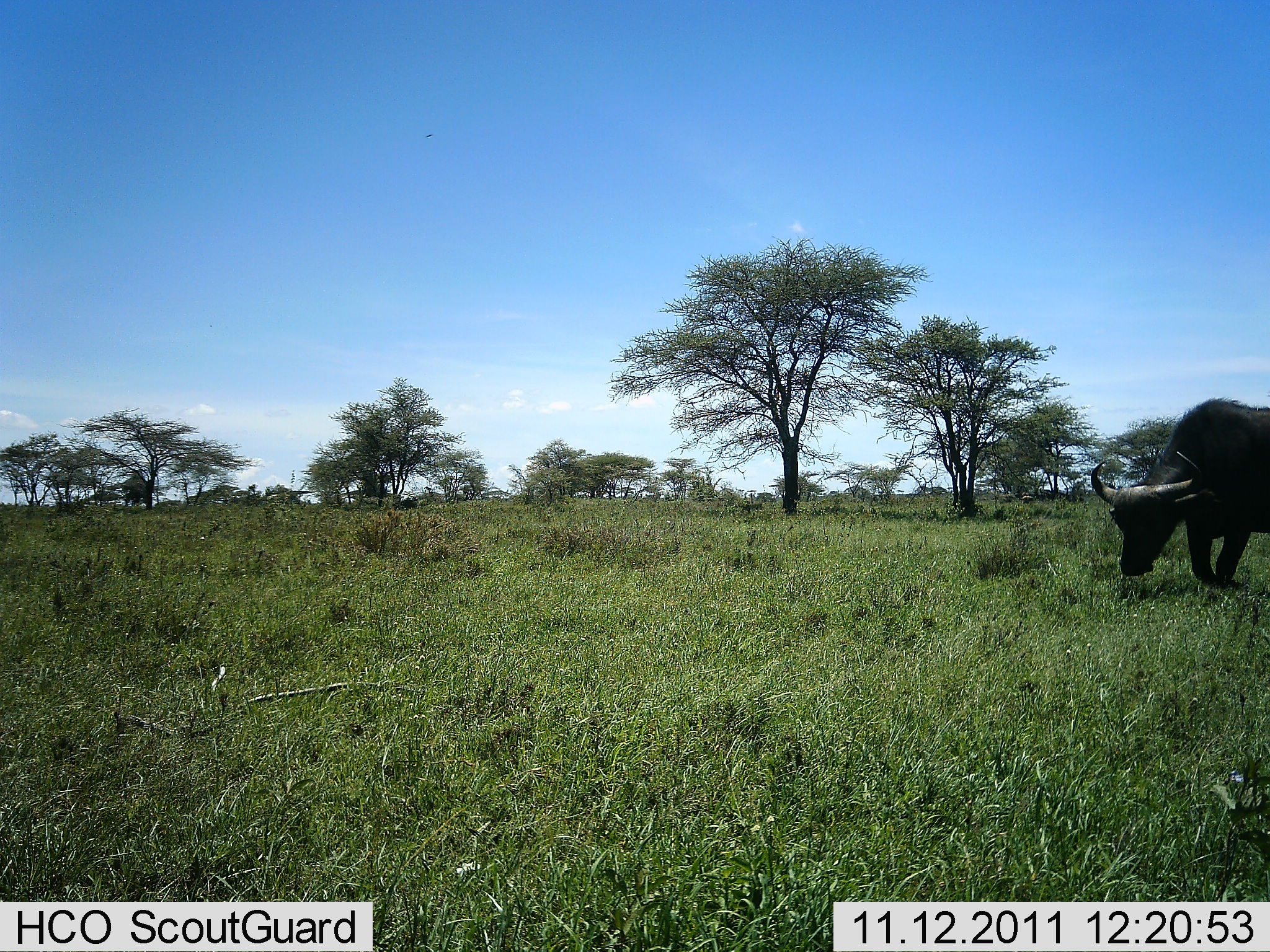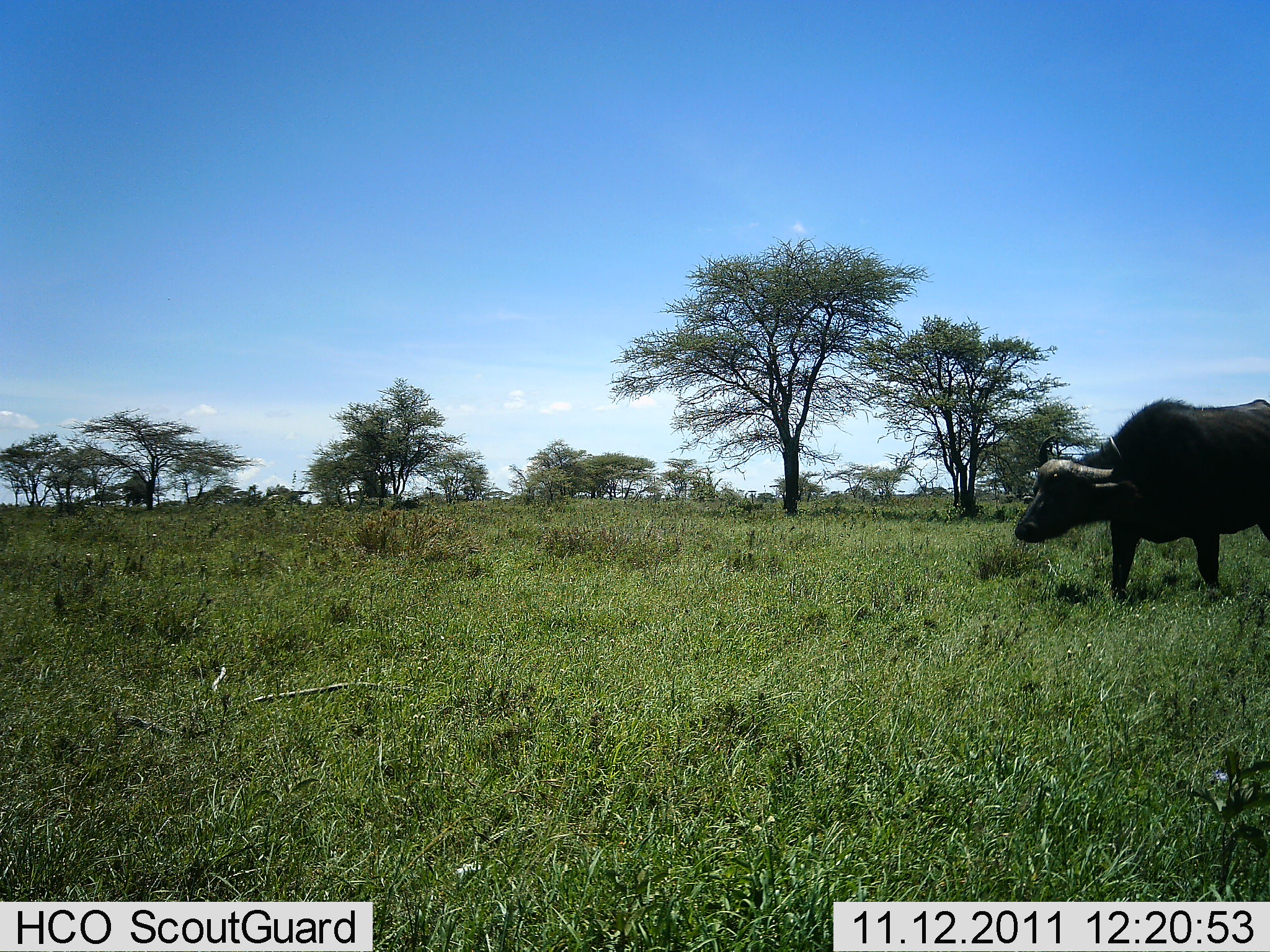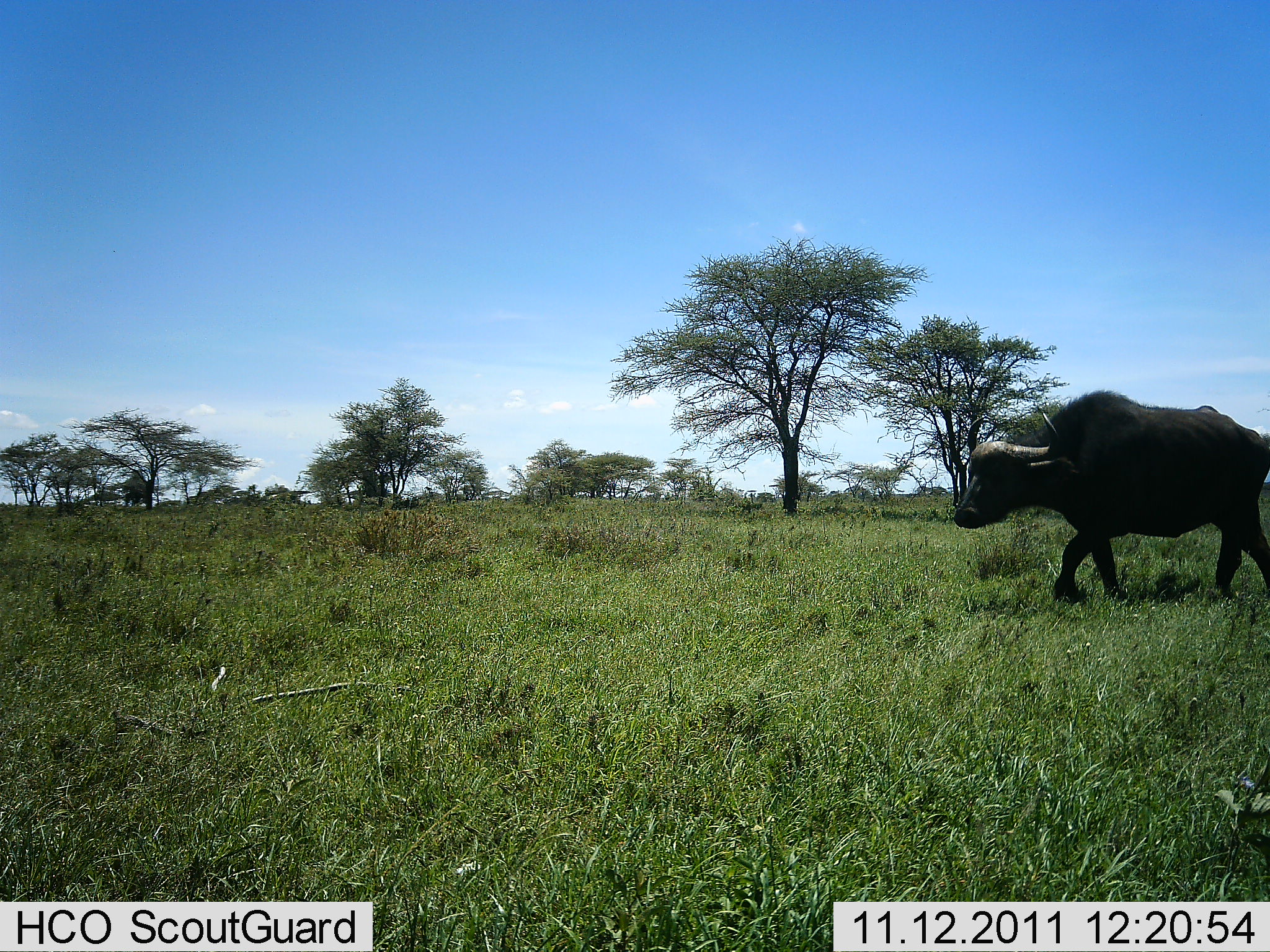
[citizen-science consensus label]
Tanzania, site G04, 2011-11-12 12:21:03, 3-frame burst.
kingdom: Animalia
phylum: Chordata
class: Mammalia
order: Artiodactyla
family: Bovidae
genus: Syncerus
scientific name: Syncerus caffer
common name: cape buffalo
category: buffalo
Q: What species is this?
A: Buffalo (cape buffalo) (Syncerus caffer).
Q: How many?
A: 1.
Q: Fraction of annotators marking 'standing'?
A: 7%.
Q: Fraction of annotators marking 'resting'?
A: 0%.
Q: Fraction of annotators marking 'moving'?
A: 100%.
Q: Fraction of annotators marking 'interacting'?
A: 0%.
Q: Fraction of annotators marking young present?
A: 0%.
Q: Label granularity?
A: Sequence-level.